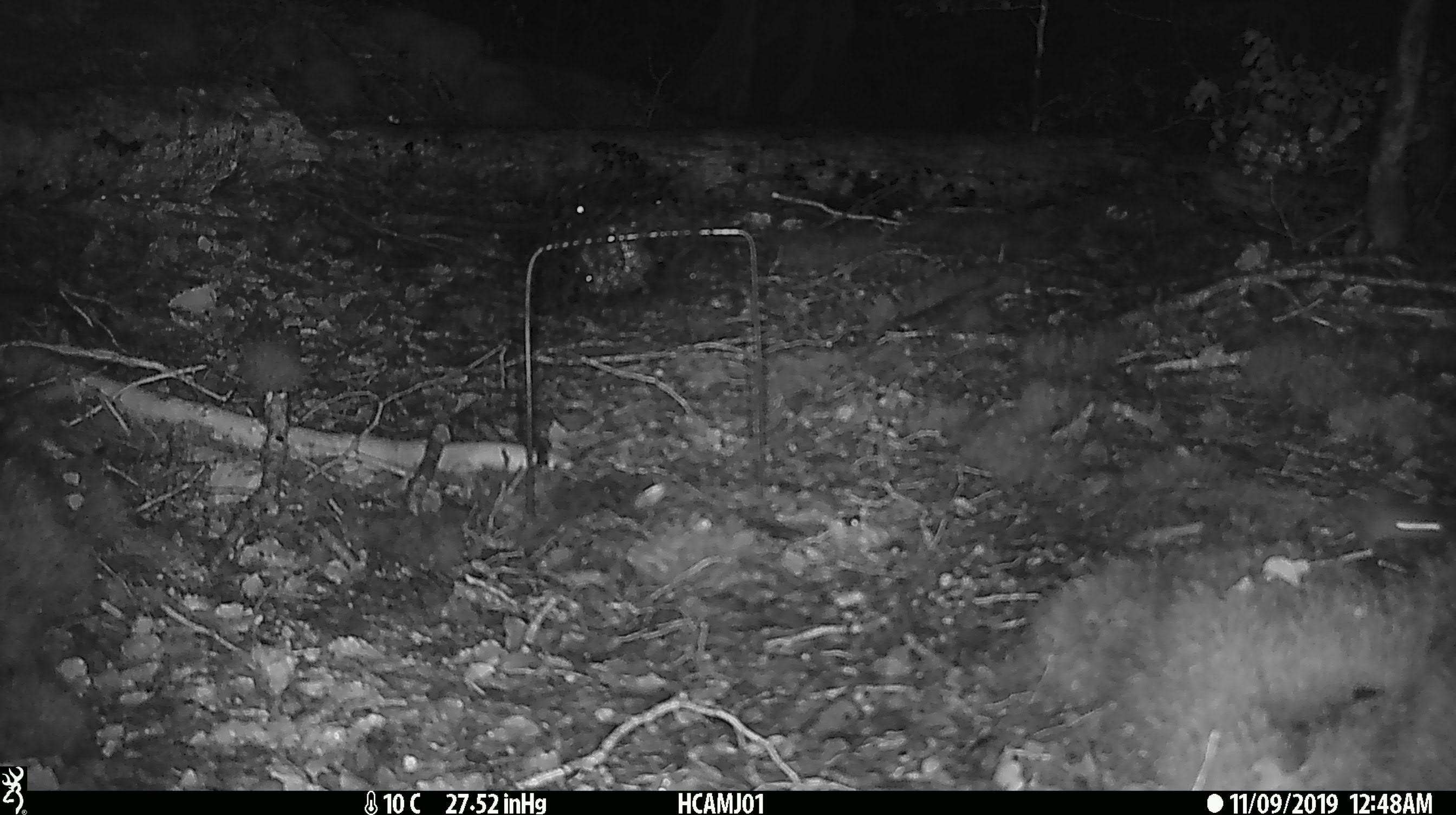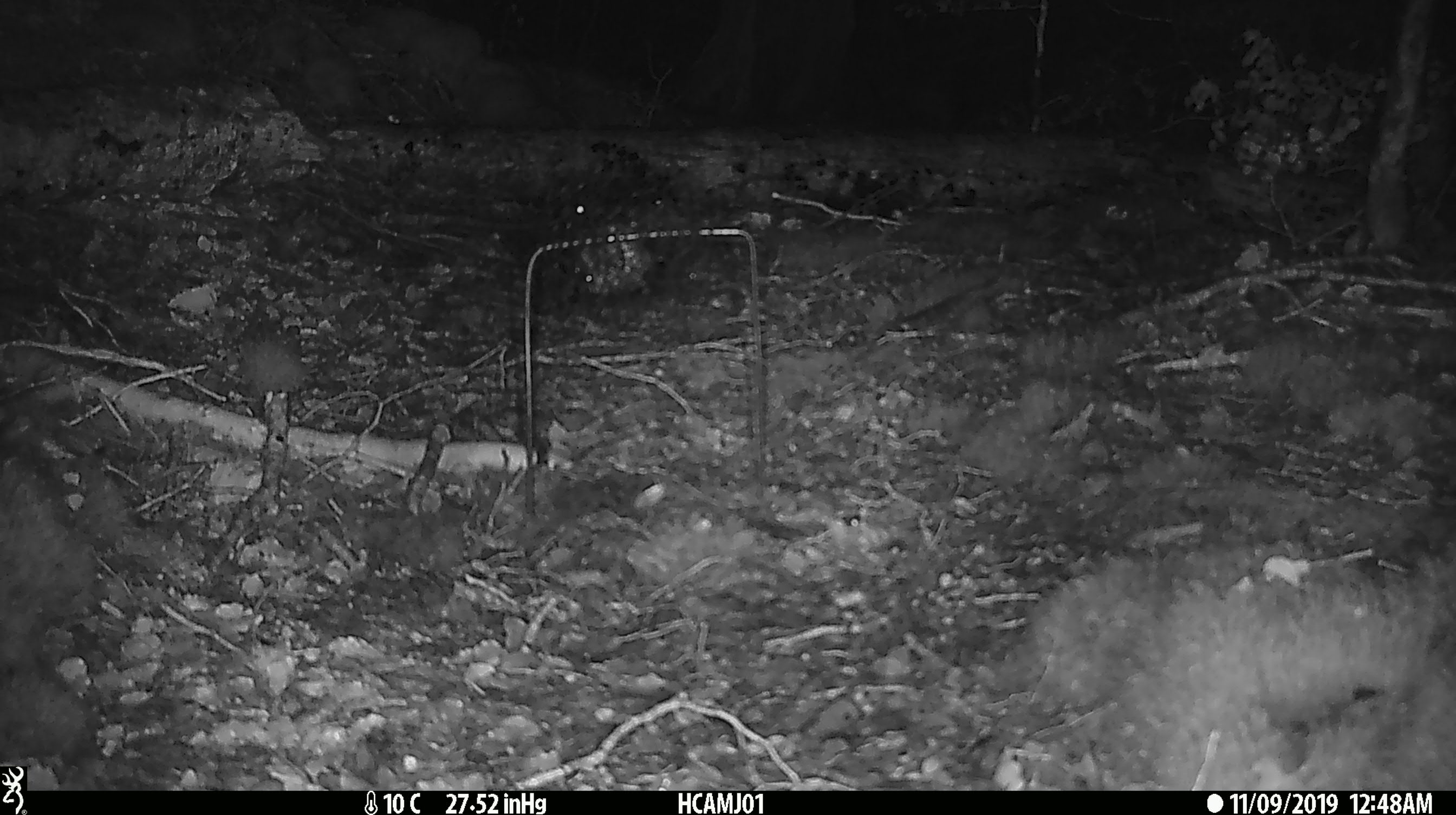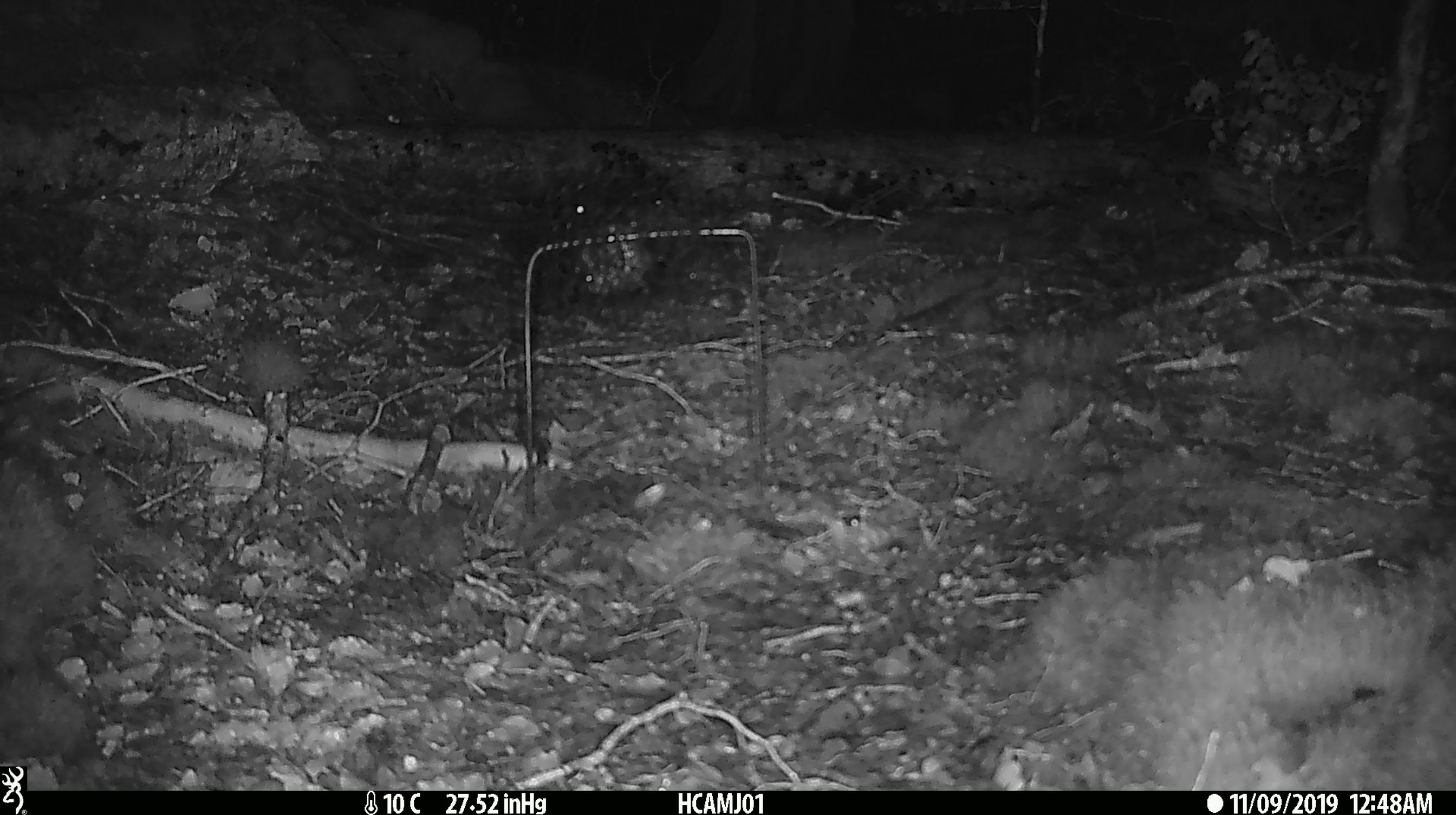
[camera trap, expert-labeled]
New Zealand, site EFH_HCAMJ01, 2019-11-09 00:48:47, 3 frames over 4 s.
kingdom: Animalia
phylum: Chordata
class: Mammalia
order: Rodentia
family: Muridae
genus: Mus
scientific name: Mus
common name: mouse